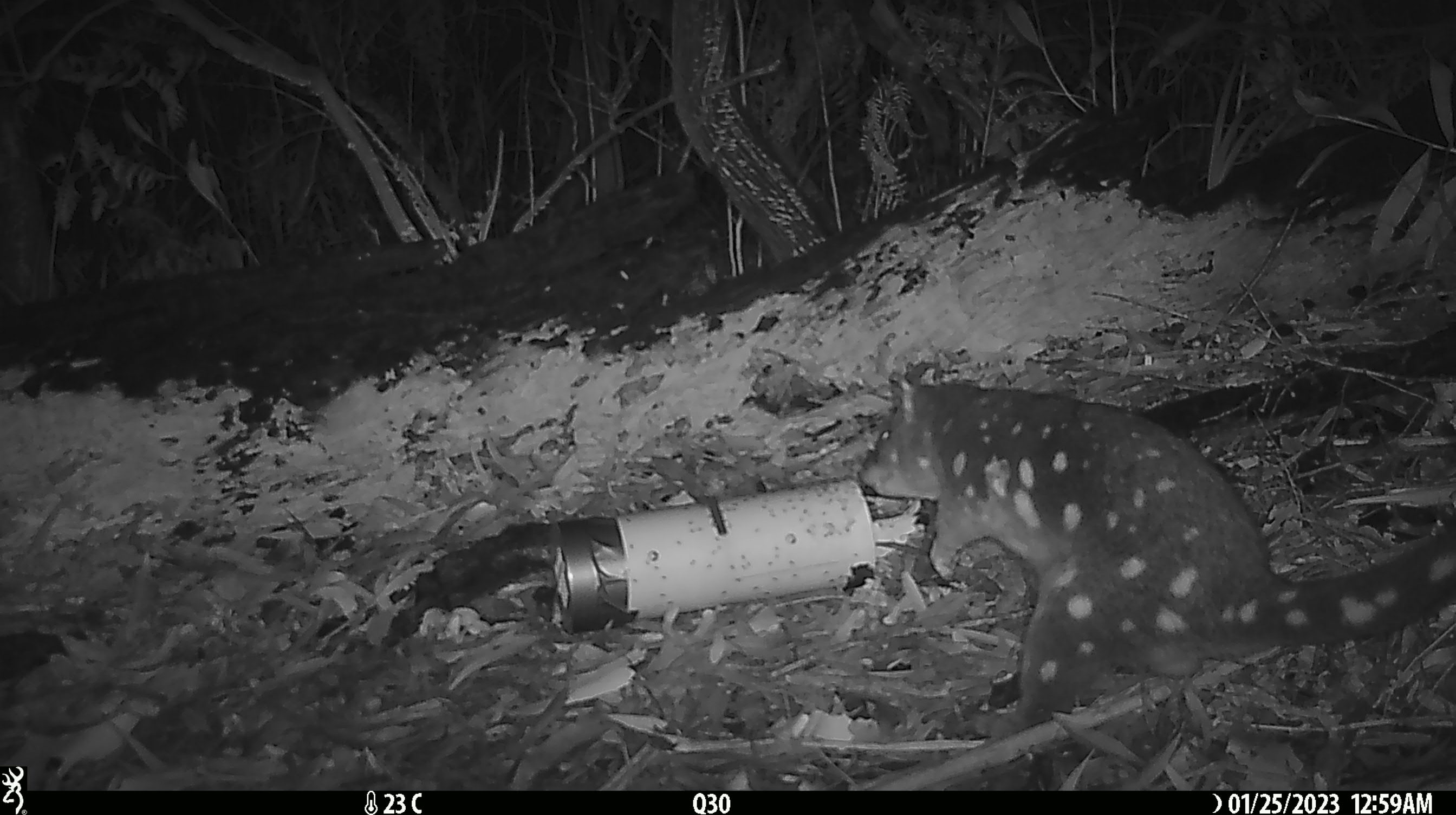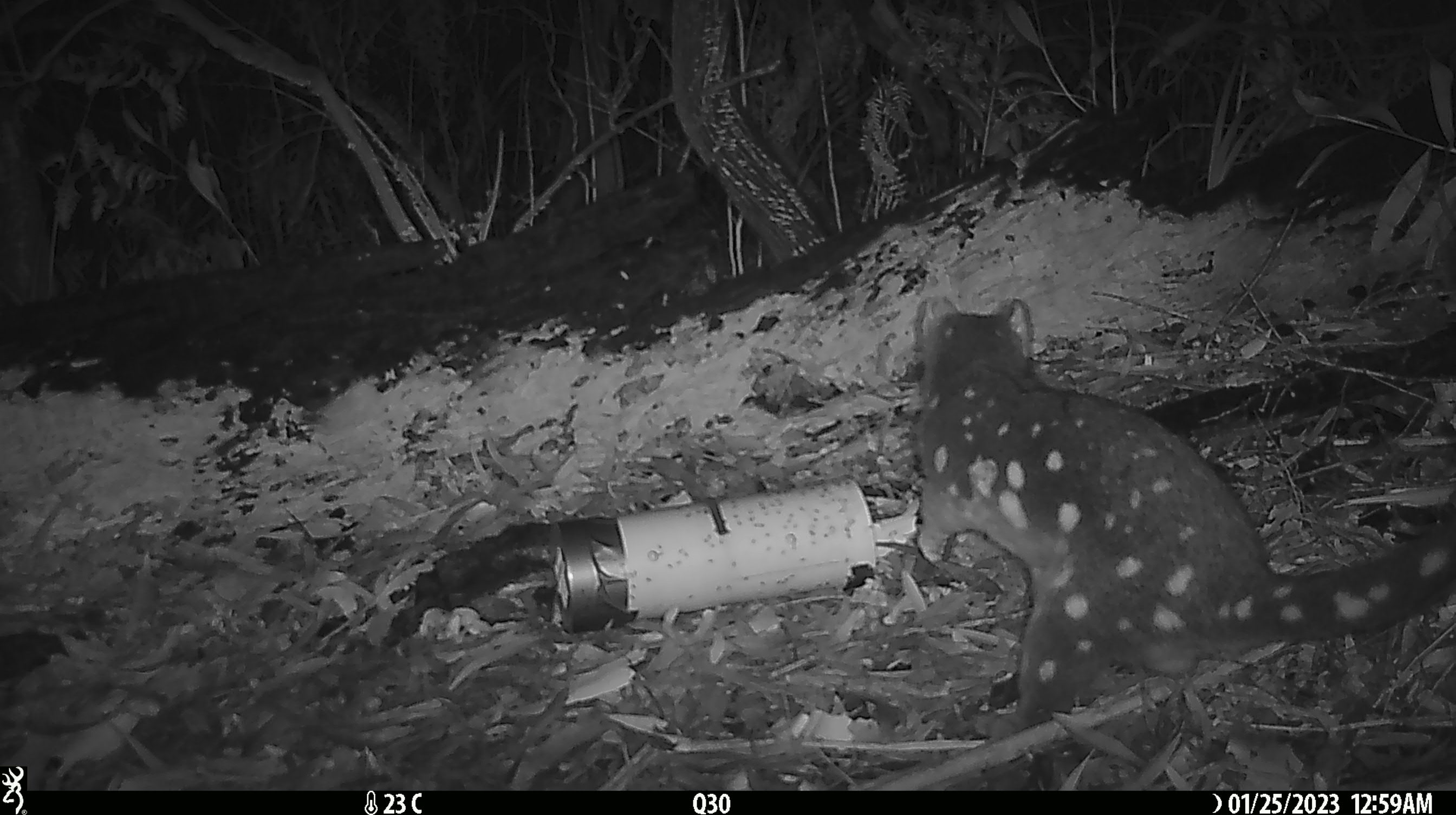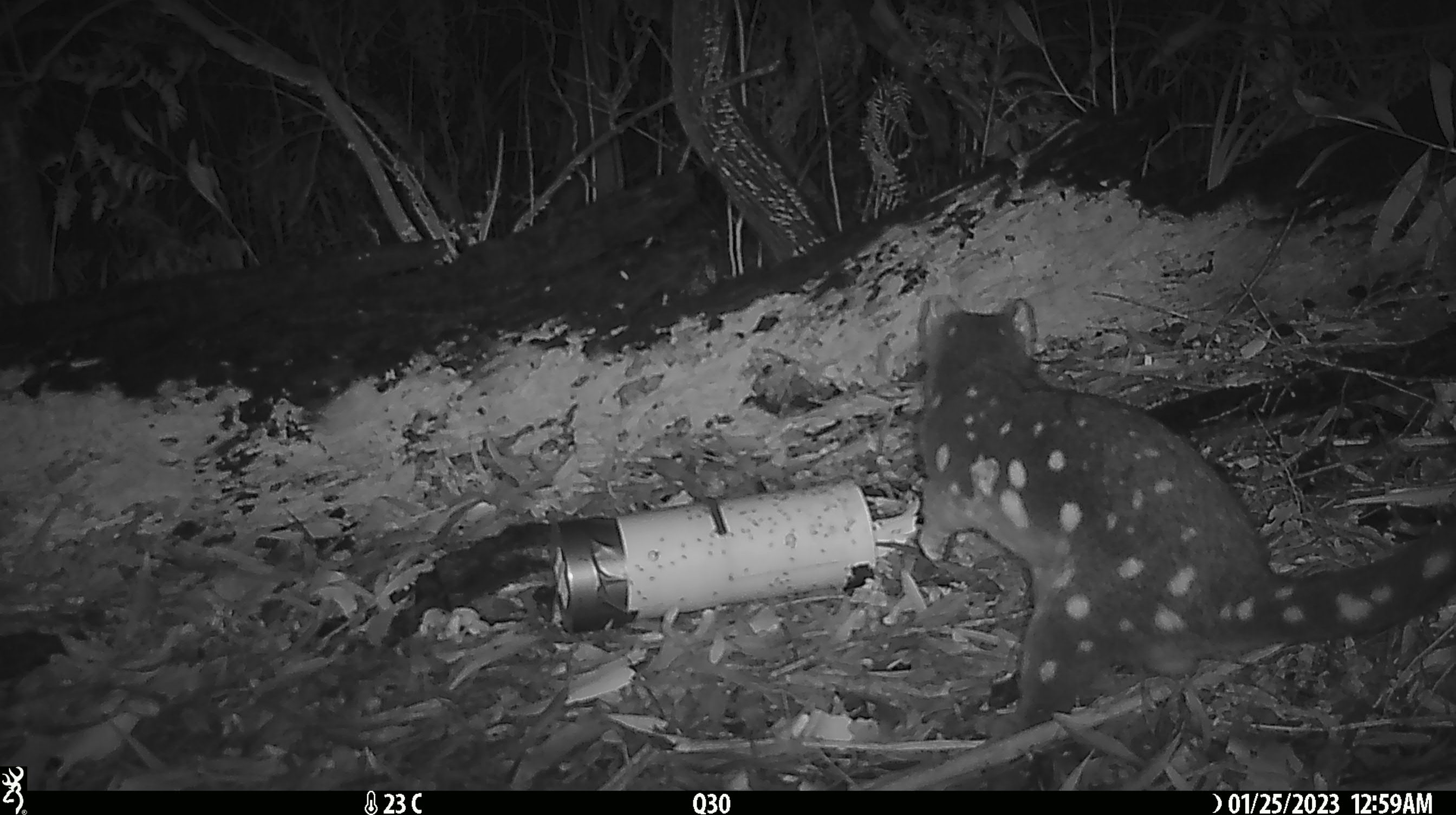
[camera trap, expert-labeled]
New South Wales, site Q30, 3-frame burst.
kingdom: Animalia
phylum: Chordata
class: Mammalia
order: Dasyuromorphia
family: Dasyuridae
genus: Dasyurus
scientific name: Dasyurus maculatus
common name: spotted-tailed quoll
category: quoll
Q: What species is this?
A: Quoll (spotted-tailed quoll) (Dasyurus maculatus).